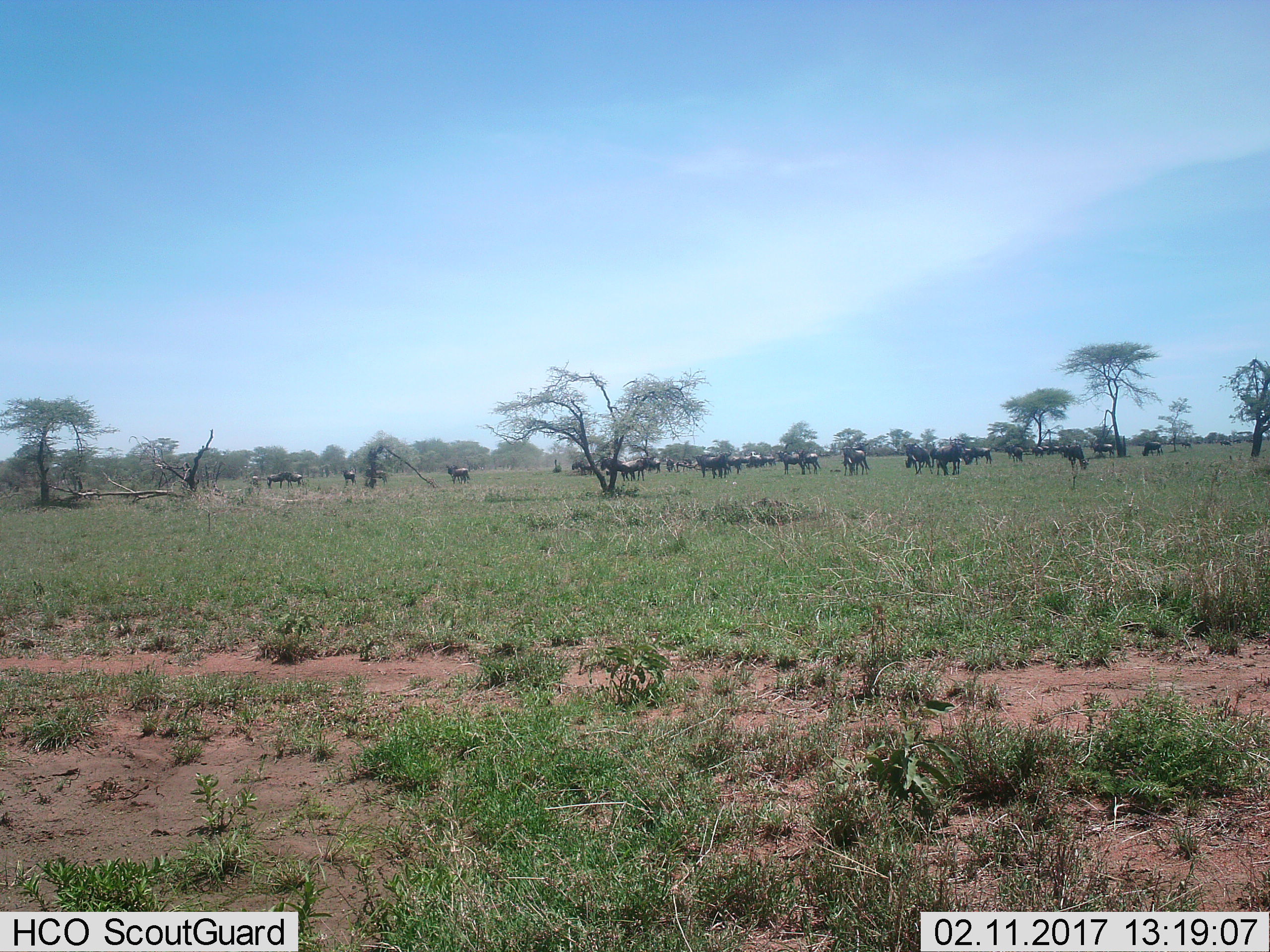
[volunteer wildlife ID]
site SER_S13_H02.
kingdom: Animalia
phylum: Chordata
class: Mammalia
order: Artiodactyla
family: Bovidae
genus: Connochaetes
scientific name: Connochaetes taurinus taurinus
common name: blue wildebeest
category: wildebeestblue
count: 11-50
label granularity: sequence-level